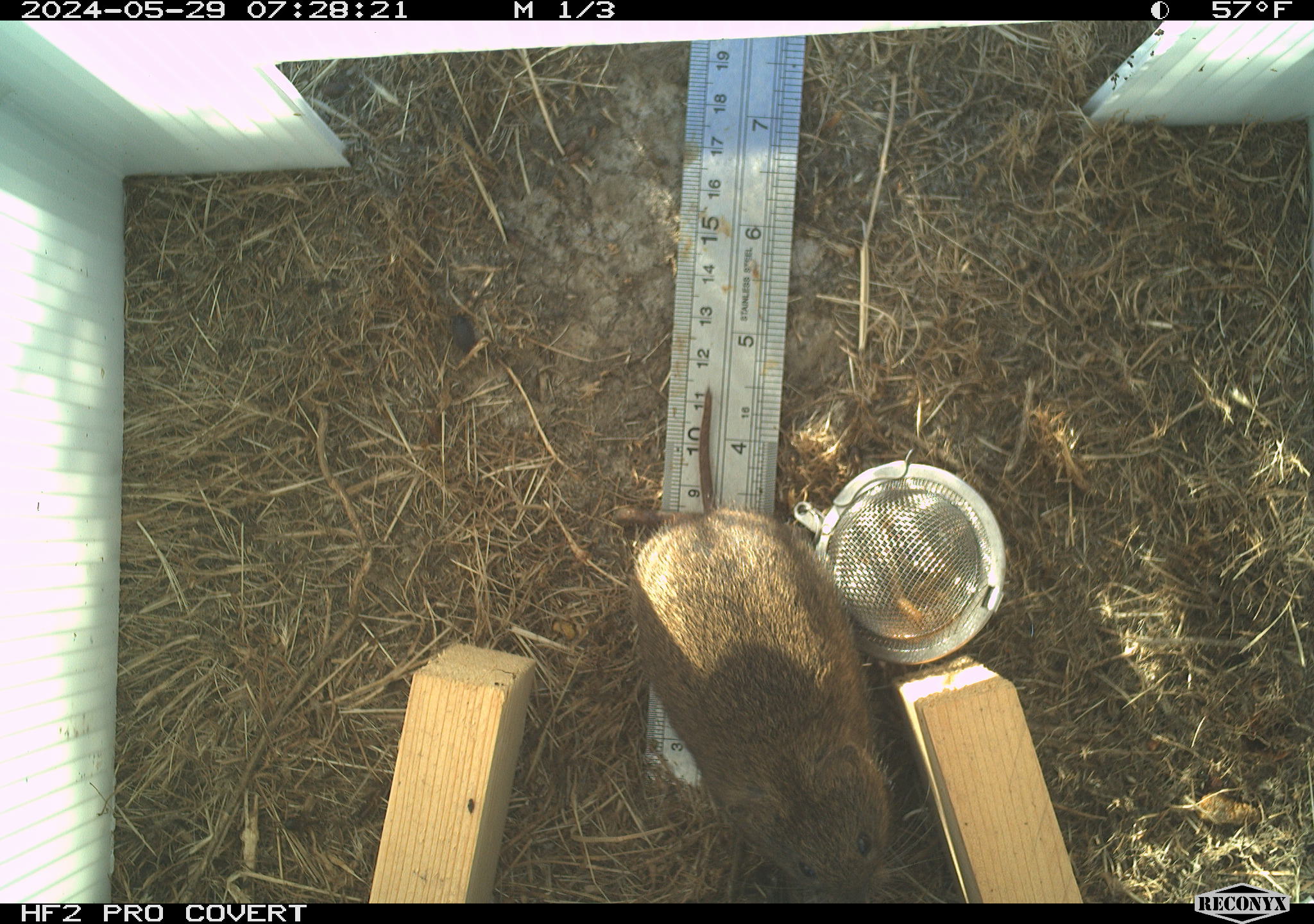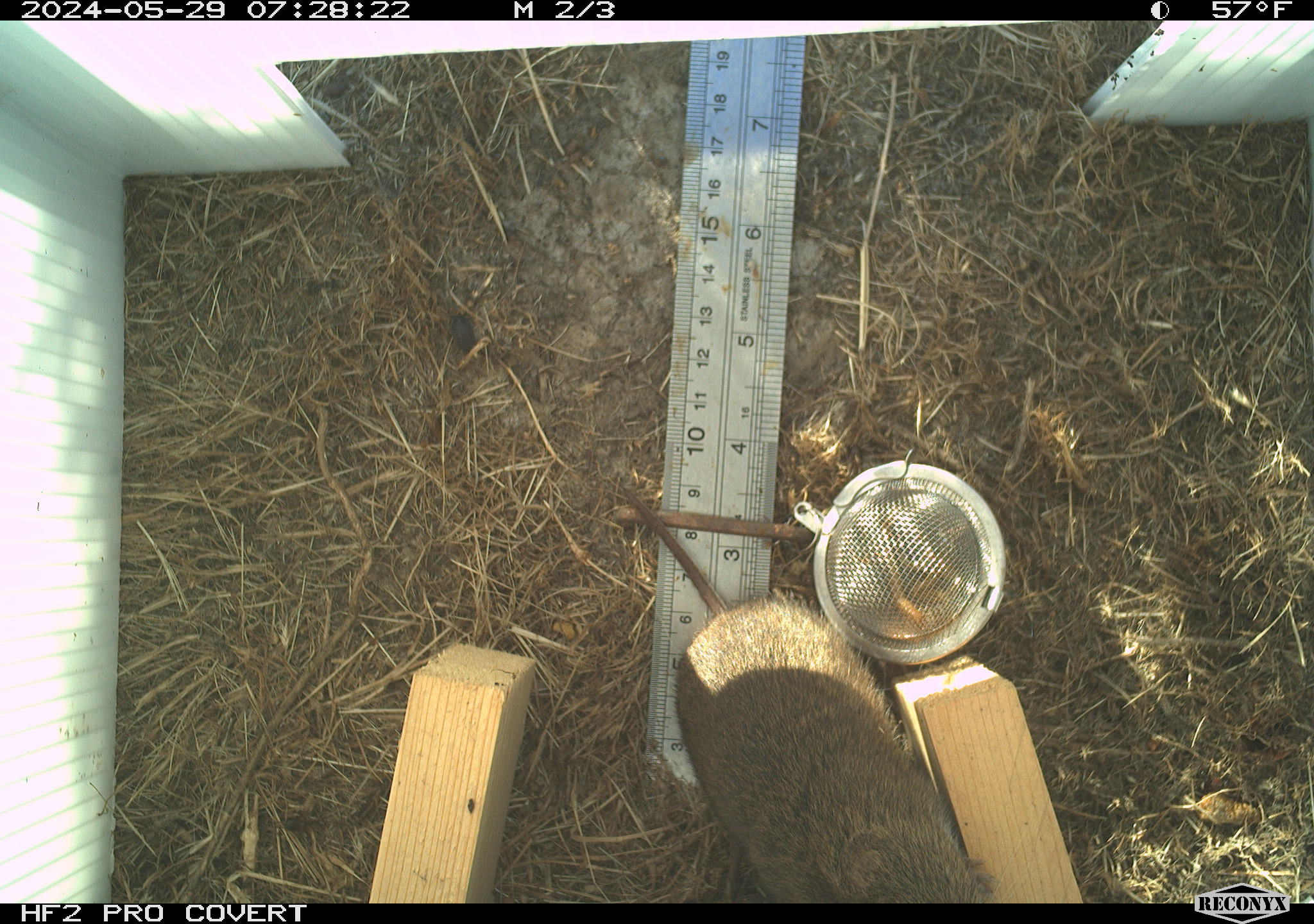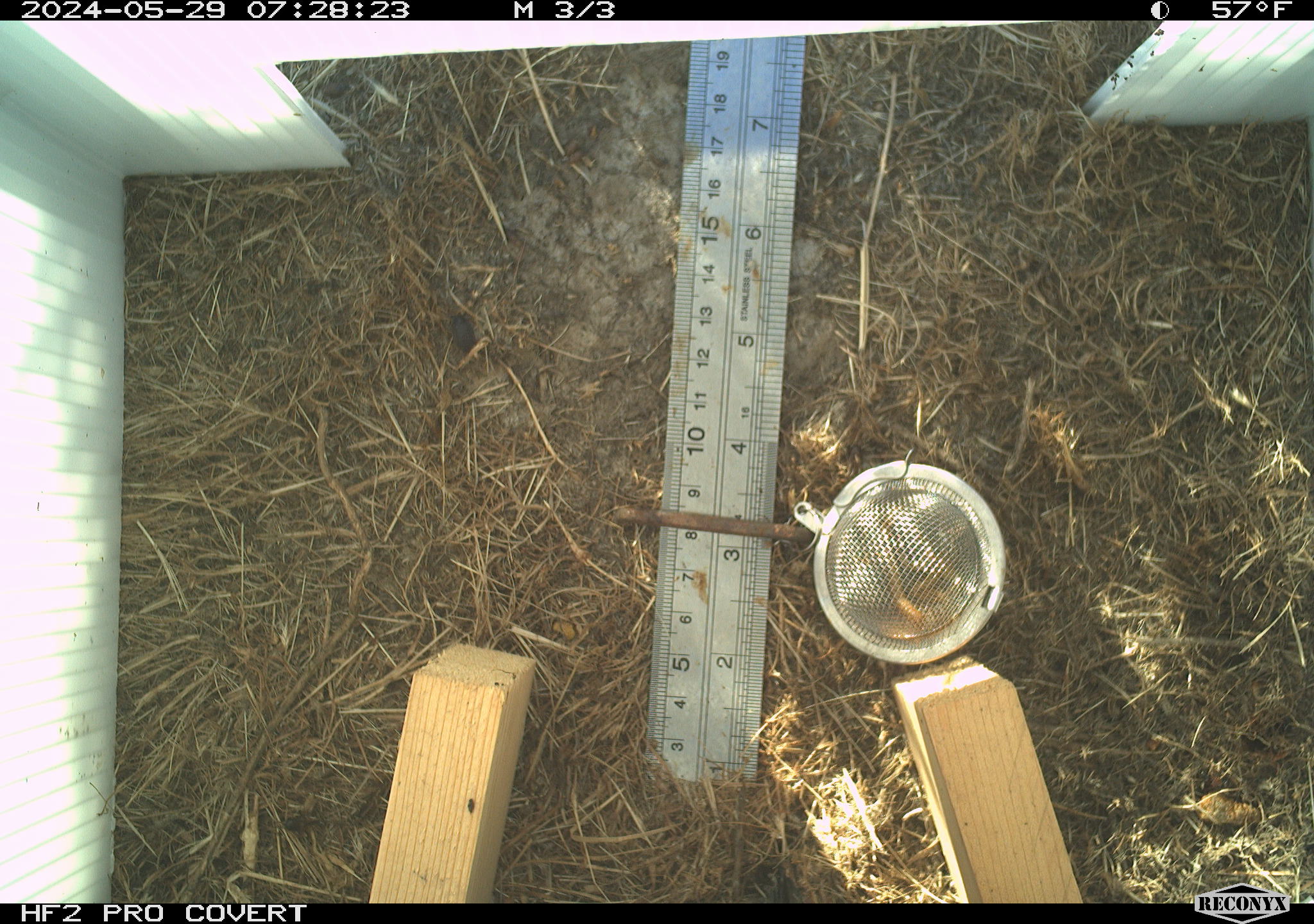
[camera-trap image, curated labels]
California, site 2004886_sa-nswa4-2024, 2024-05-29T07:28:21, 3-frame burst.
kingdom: Animalia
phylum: Chordata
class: Mammalia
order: Rodentia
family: Cricetidae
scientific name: Arvicolinae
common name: voles, lemmings, and muskrats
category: arvicolinae subfamily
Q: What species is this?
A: Arvicolinae subfamily (voles, lemmings, and muskrats) (Arvicolinae).